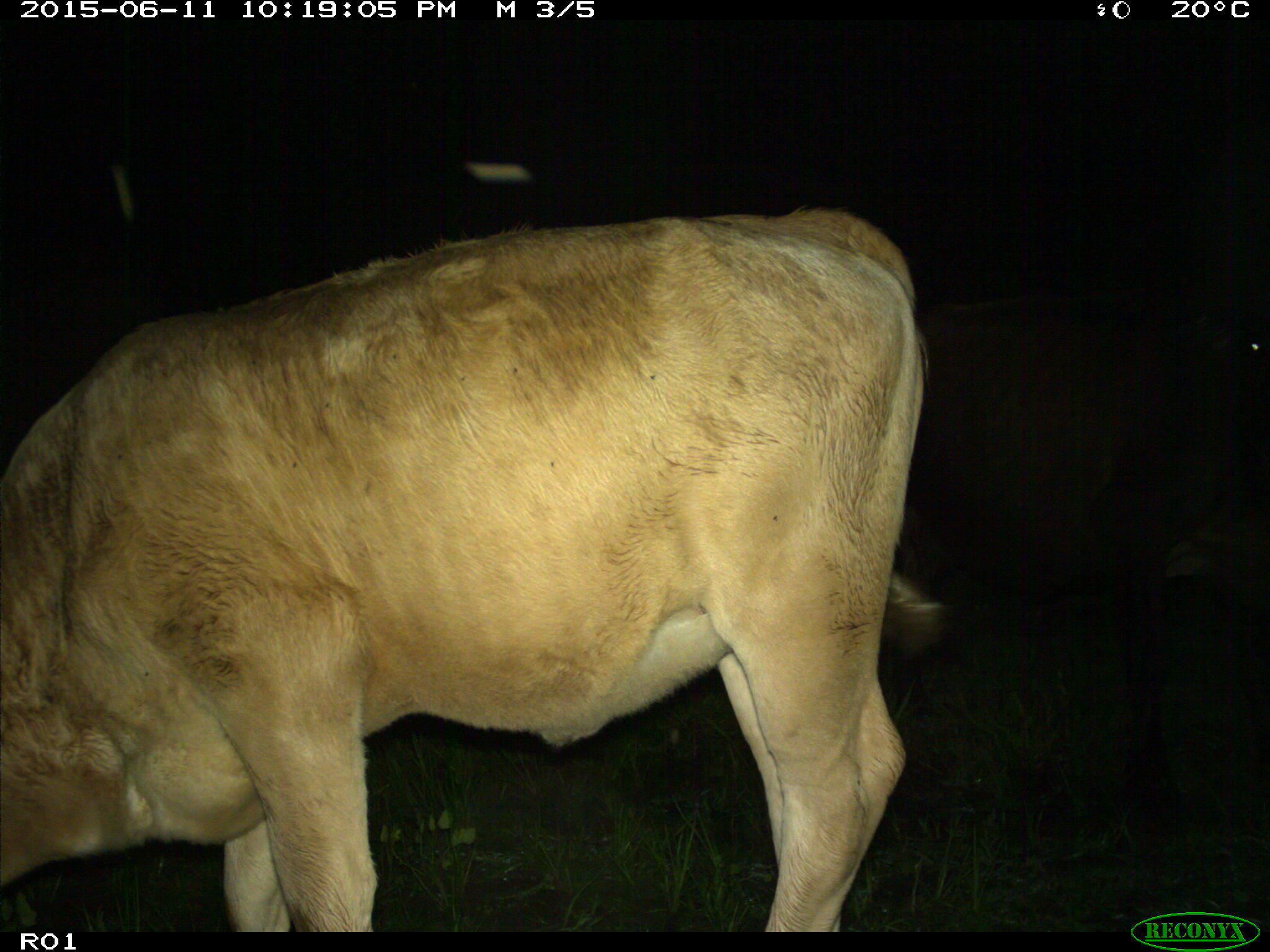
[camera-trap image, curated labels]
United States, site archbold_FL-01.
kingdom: Animalia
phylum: Chordata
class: Mammalia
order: Artiodactyla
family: Bovidae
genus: Bos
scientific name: Bos taurus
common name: domestic cow